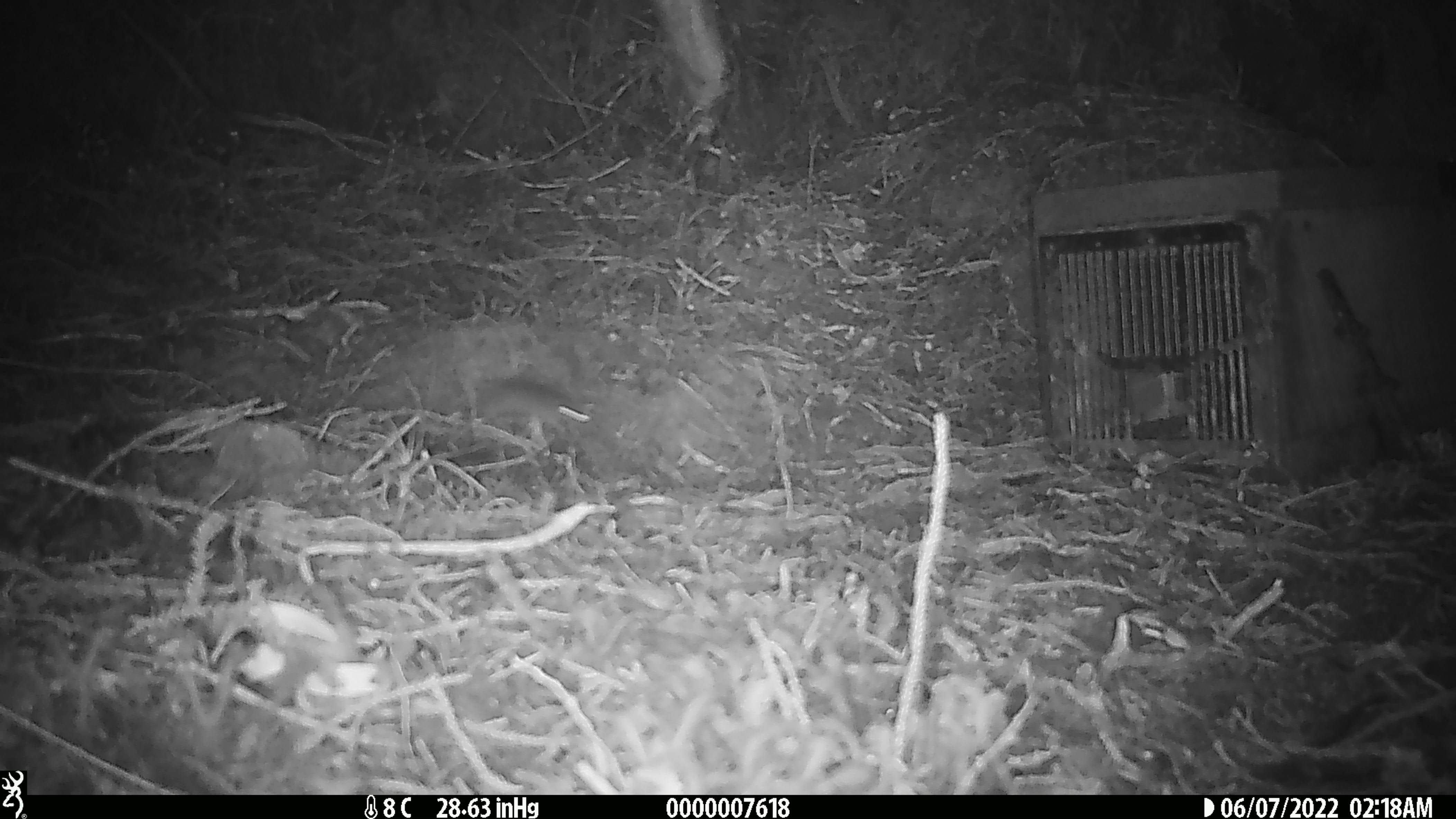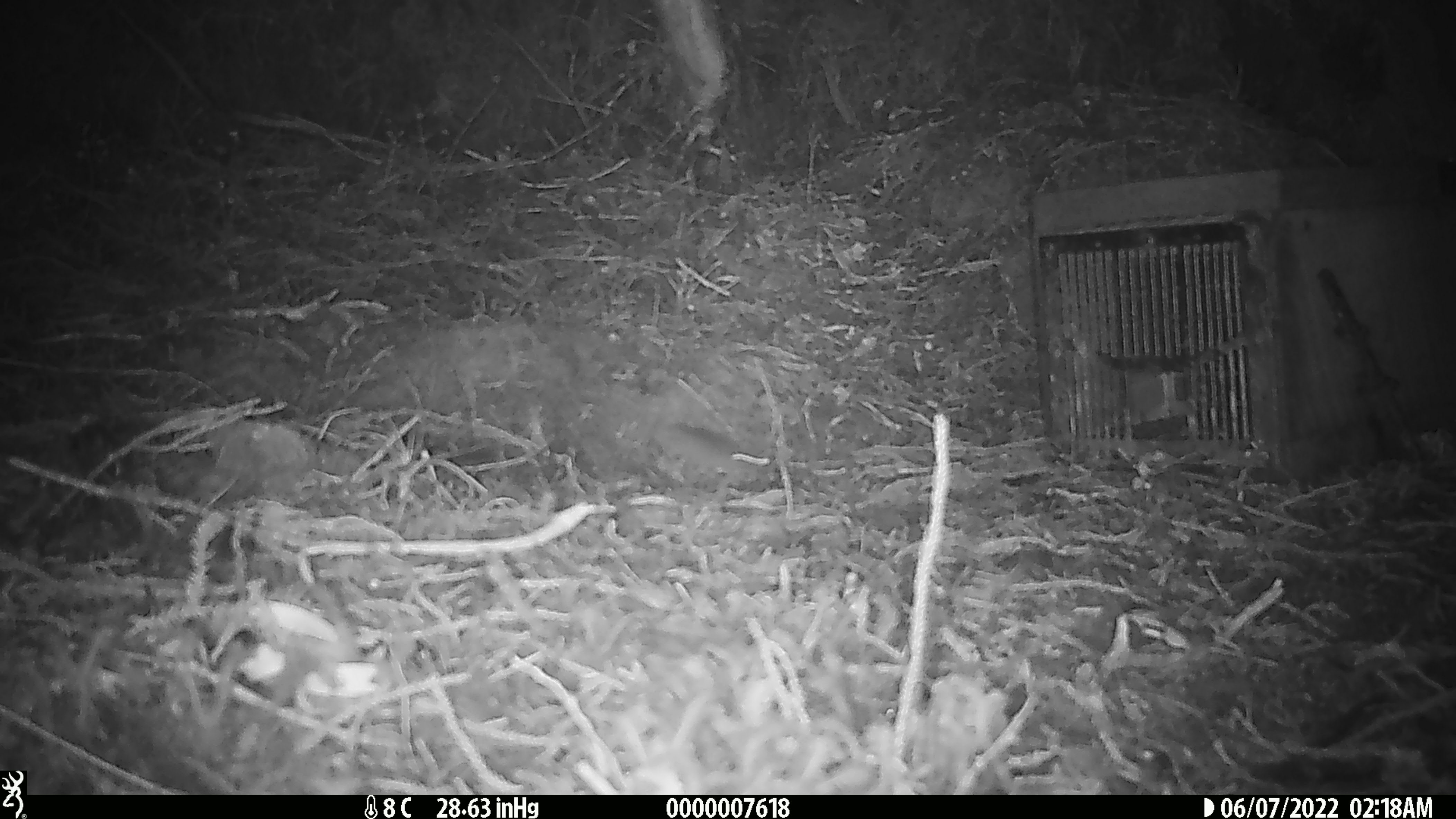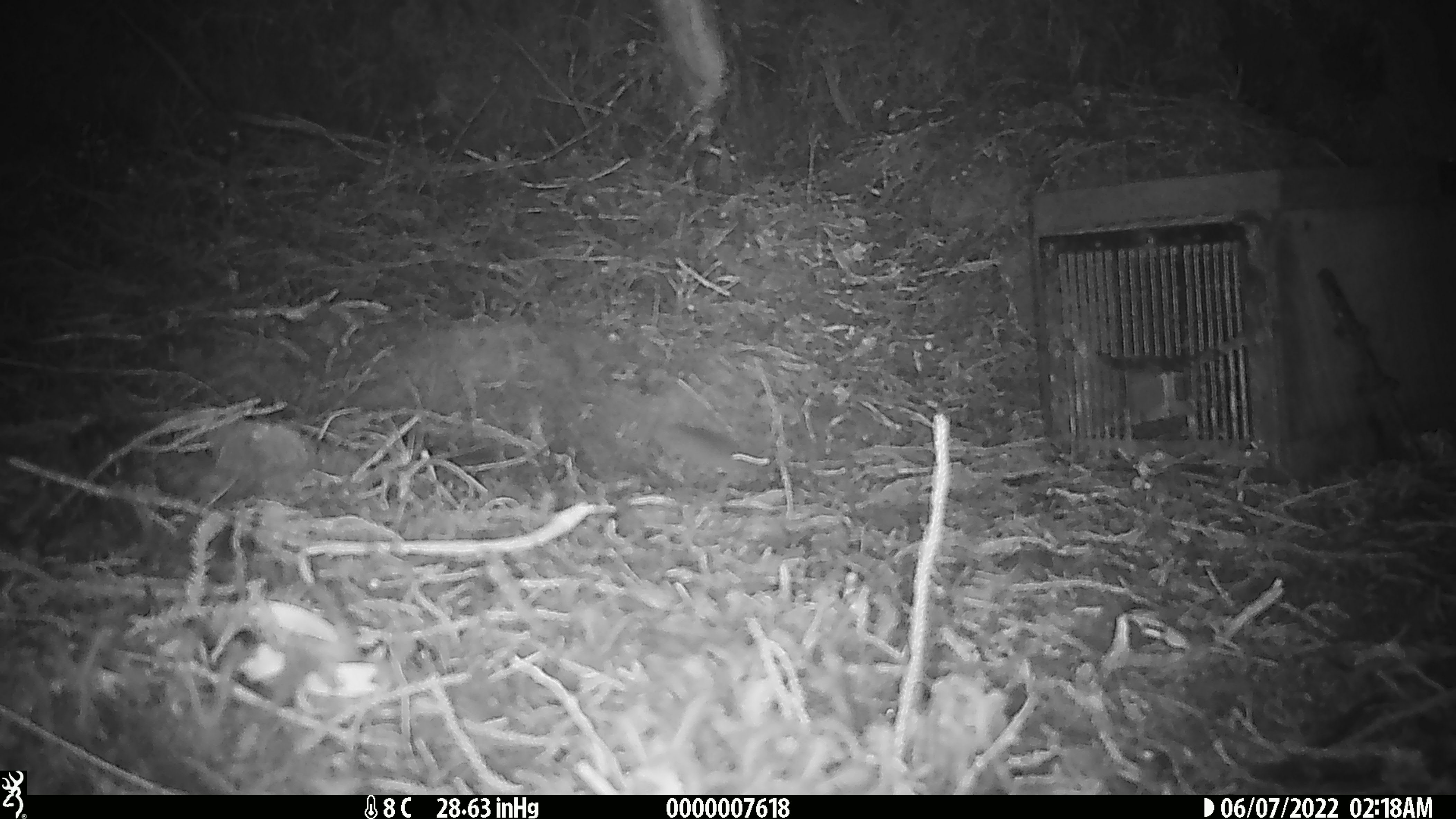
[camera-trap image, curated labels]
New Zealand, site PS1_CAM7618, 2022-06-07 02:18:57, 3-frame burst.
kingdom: Animalia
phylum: Chordata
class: Mammalia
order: Rodentia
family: Muridae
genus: Mus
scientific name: Mus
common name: mouse